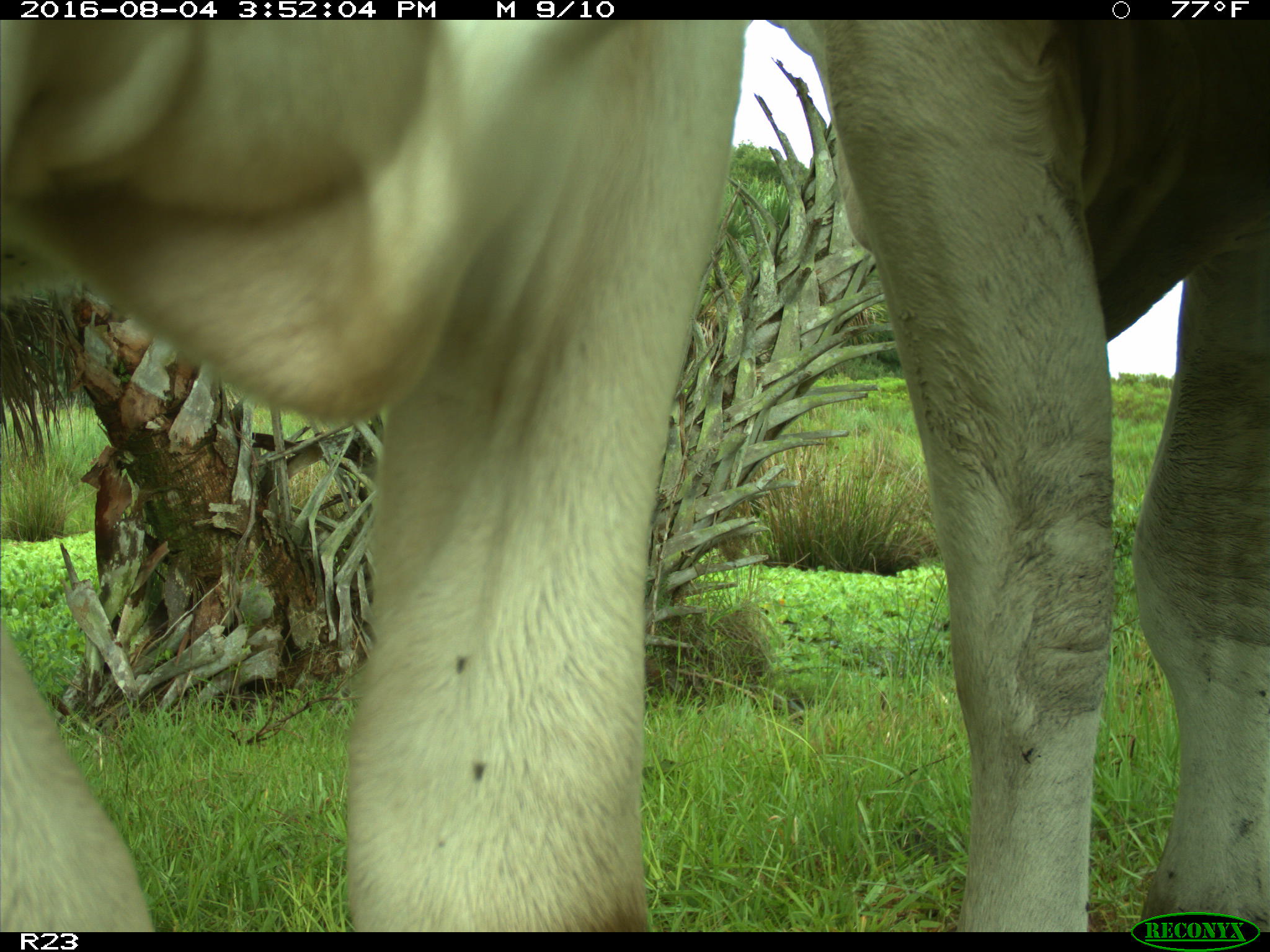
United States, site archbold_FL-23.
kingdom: Animalia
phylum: Chordata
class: Mammalia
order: Artiodactyla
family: Bovidae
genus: Bos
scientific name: Bos taurus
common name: domestic cow